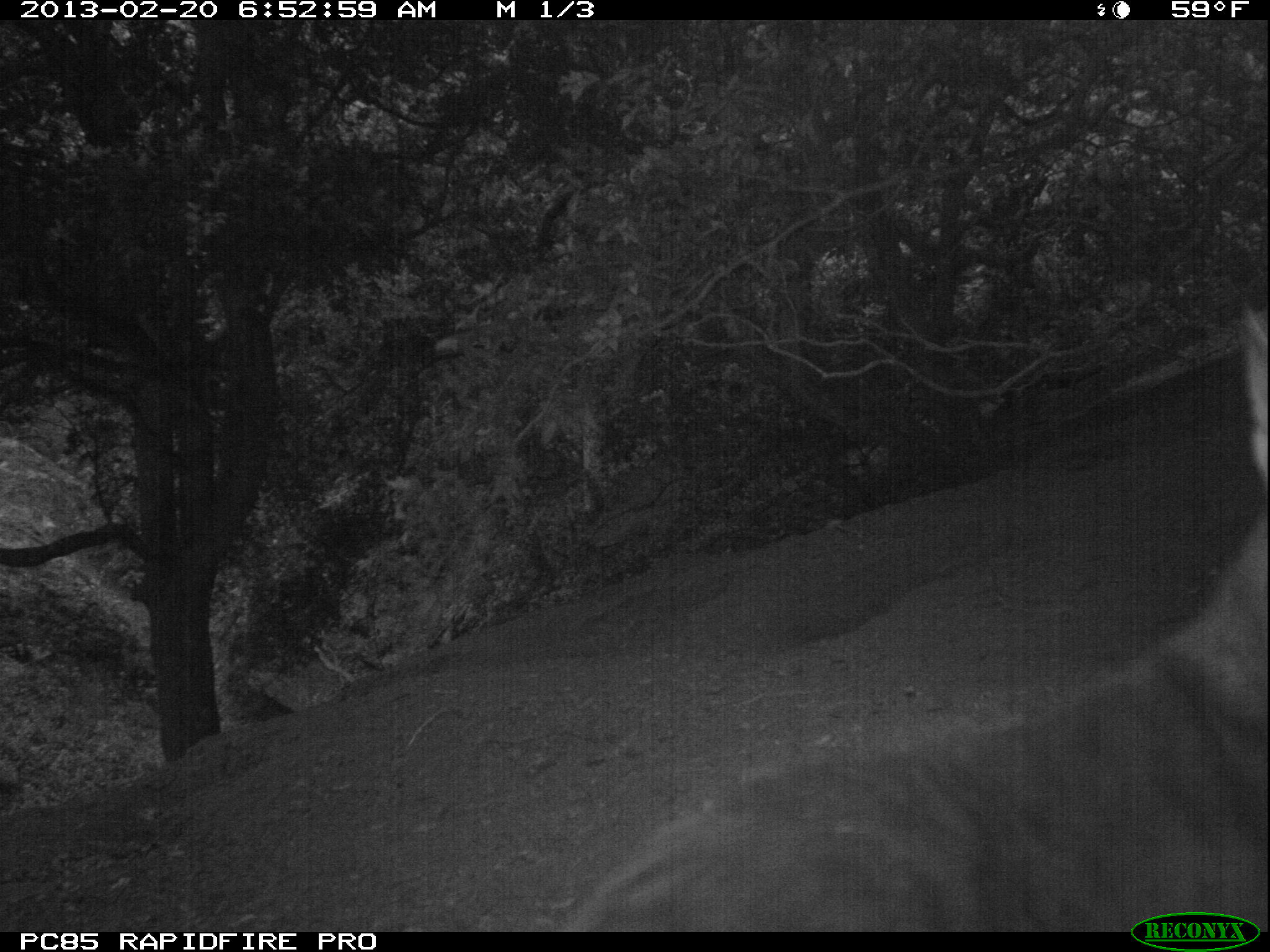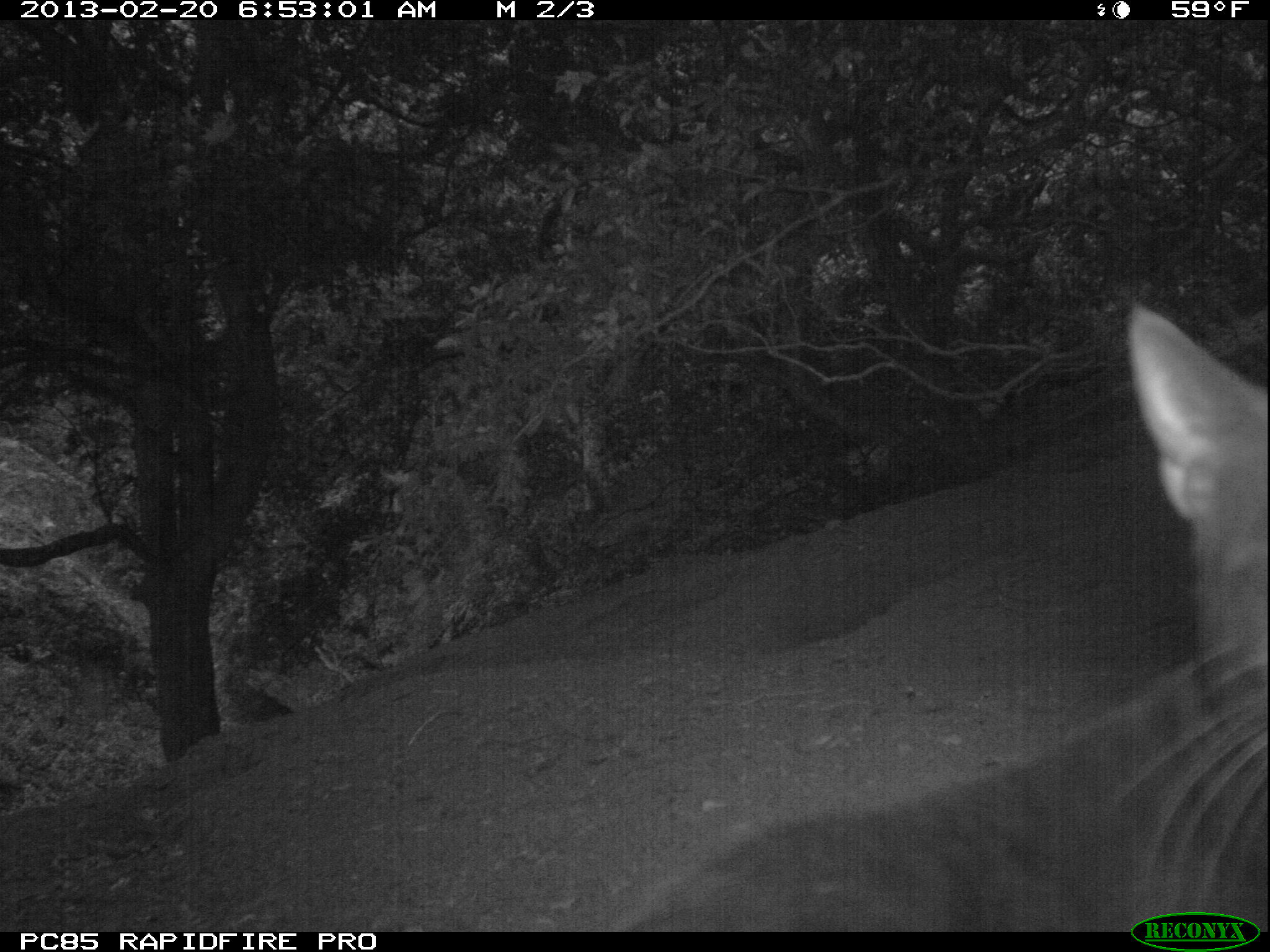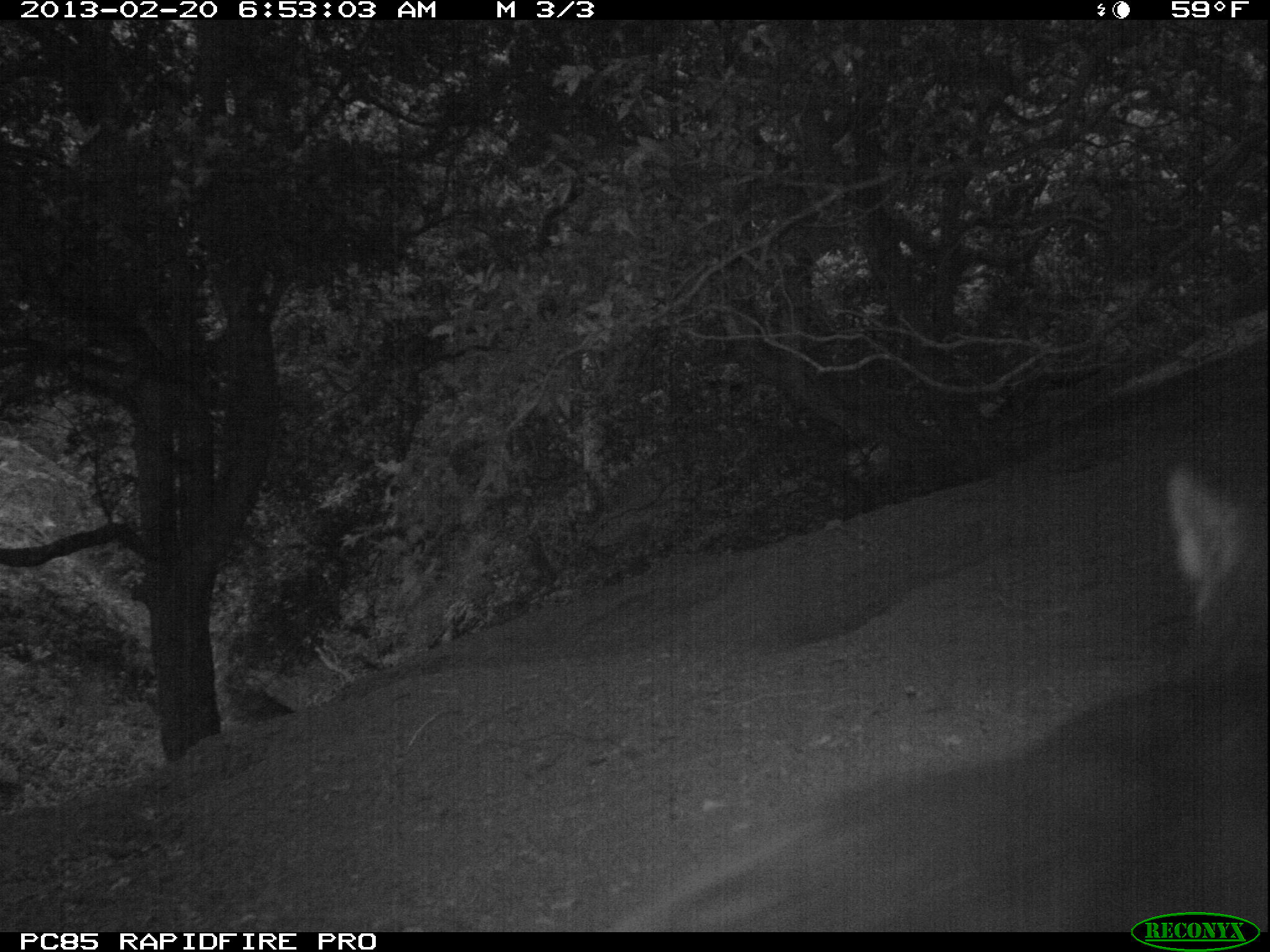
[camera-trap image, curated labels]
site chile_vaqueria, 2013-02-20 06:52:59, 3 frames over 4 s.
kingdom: Animalia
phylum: Chordata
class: Mammalia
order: Carnivora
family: Felidae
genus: Felis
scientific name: Felis catus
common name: cat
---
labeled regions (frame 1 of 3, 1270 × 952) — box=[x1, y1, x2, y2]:
cat: box=[566, 284, 1266, 930]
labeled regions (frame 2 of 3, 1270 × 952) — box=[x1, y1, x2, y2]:
cat: box=[615, 294, 1267, 933]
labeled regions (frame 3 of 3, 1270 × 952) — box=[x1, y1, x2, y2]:
cat: box=[597, 442, 1270, 937]